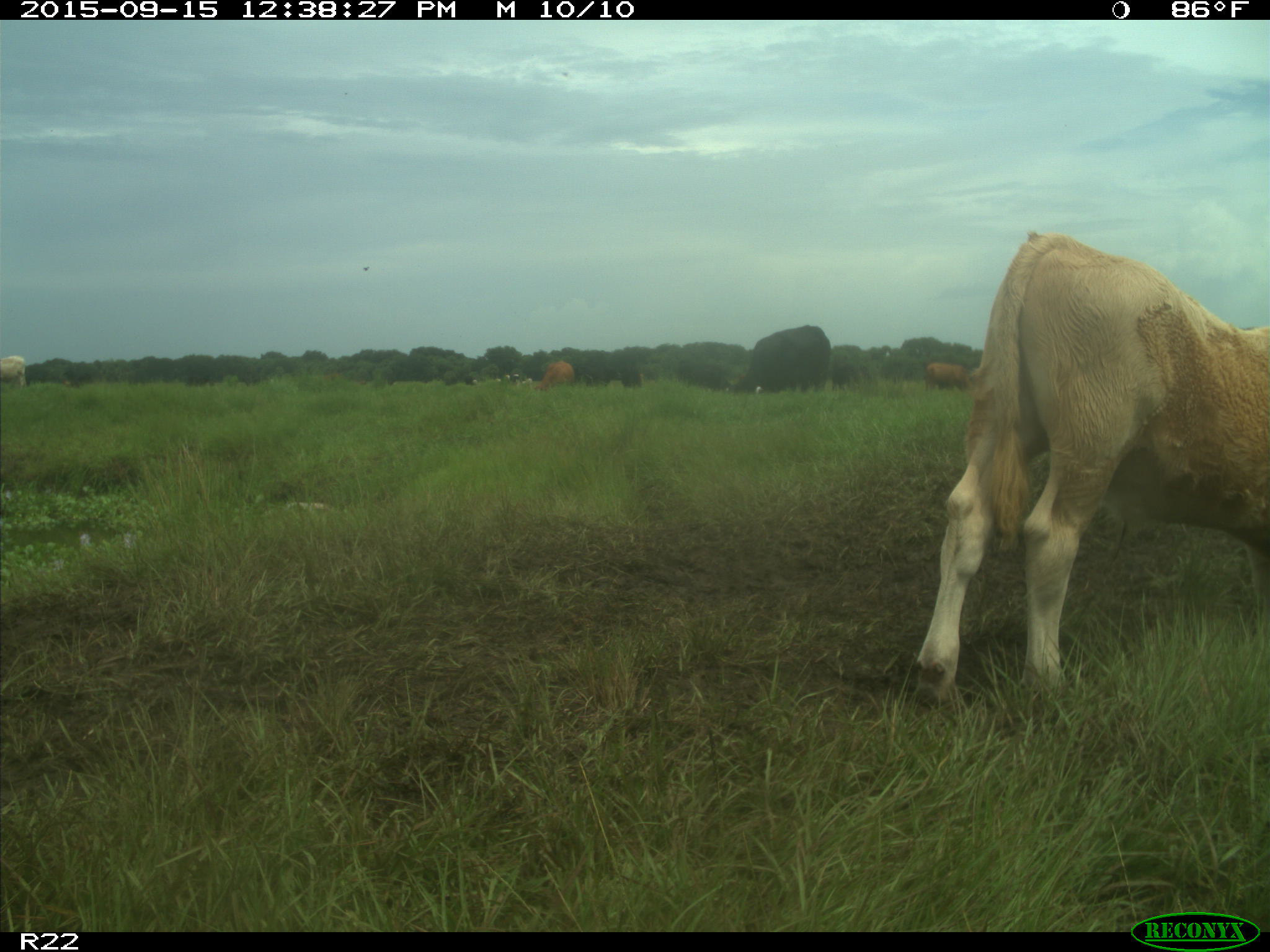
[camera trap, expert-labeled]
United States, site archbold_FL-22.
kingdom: Animalia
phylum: Chordata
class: Mammalia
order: Artiodactyla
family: Bovidae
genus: Bos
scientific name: Bos taurus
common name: domestic cow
Bos taurus (domestic cow).